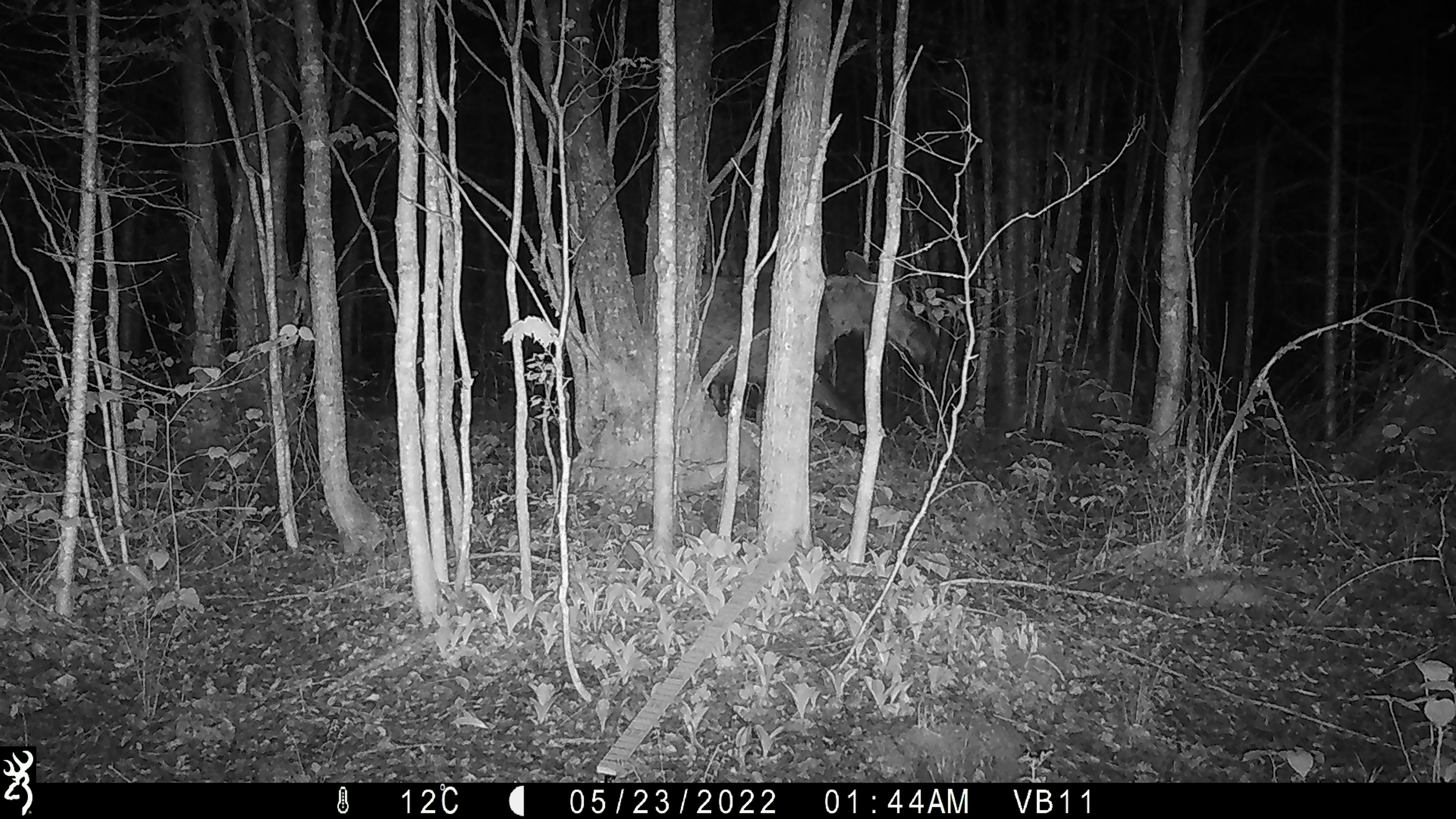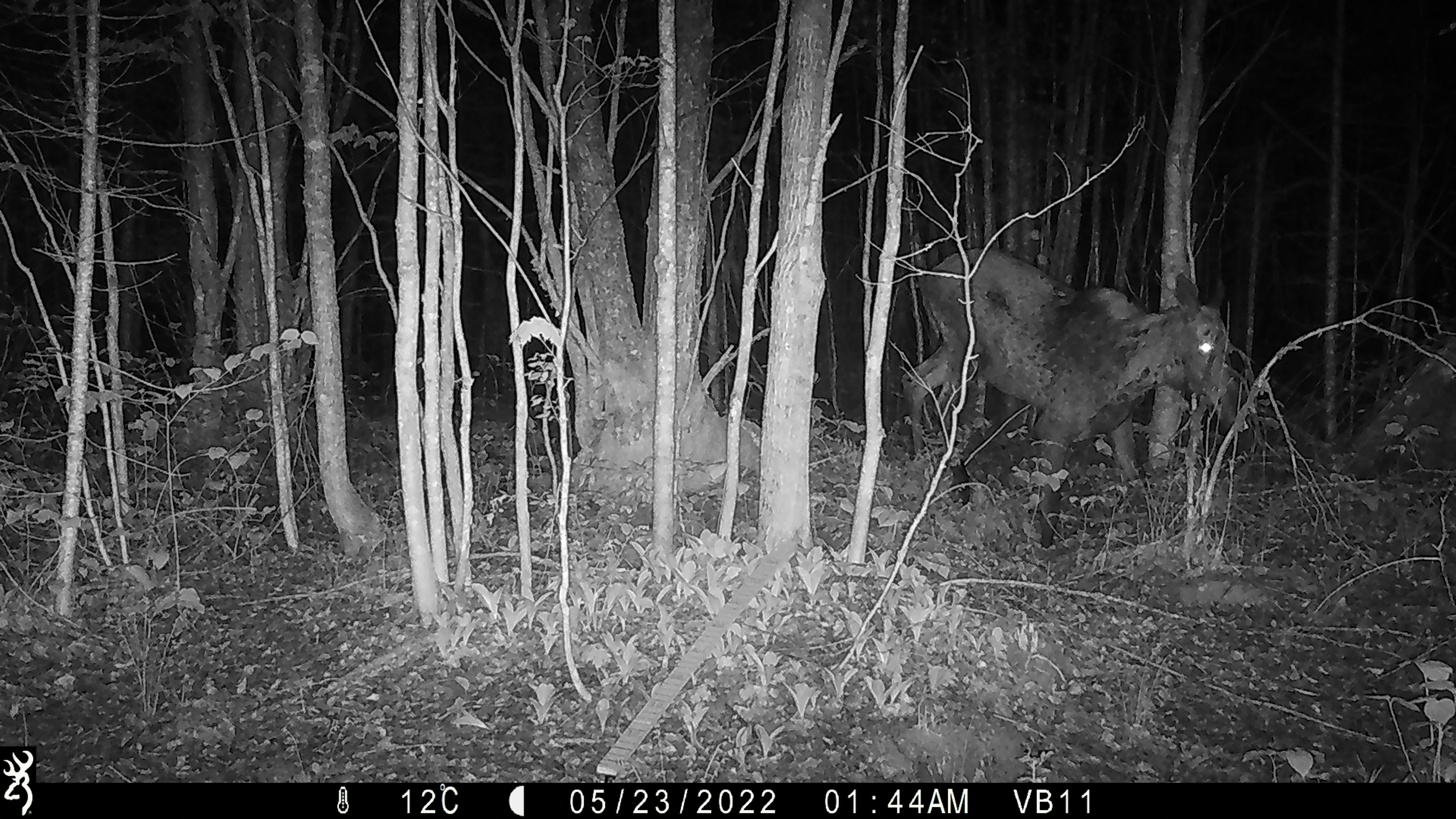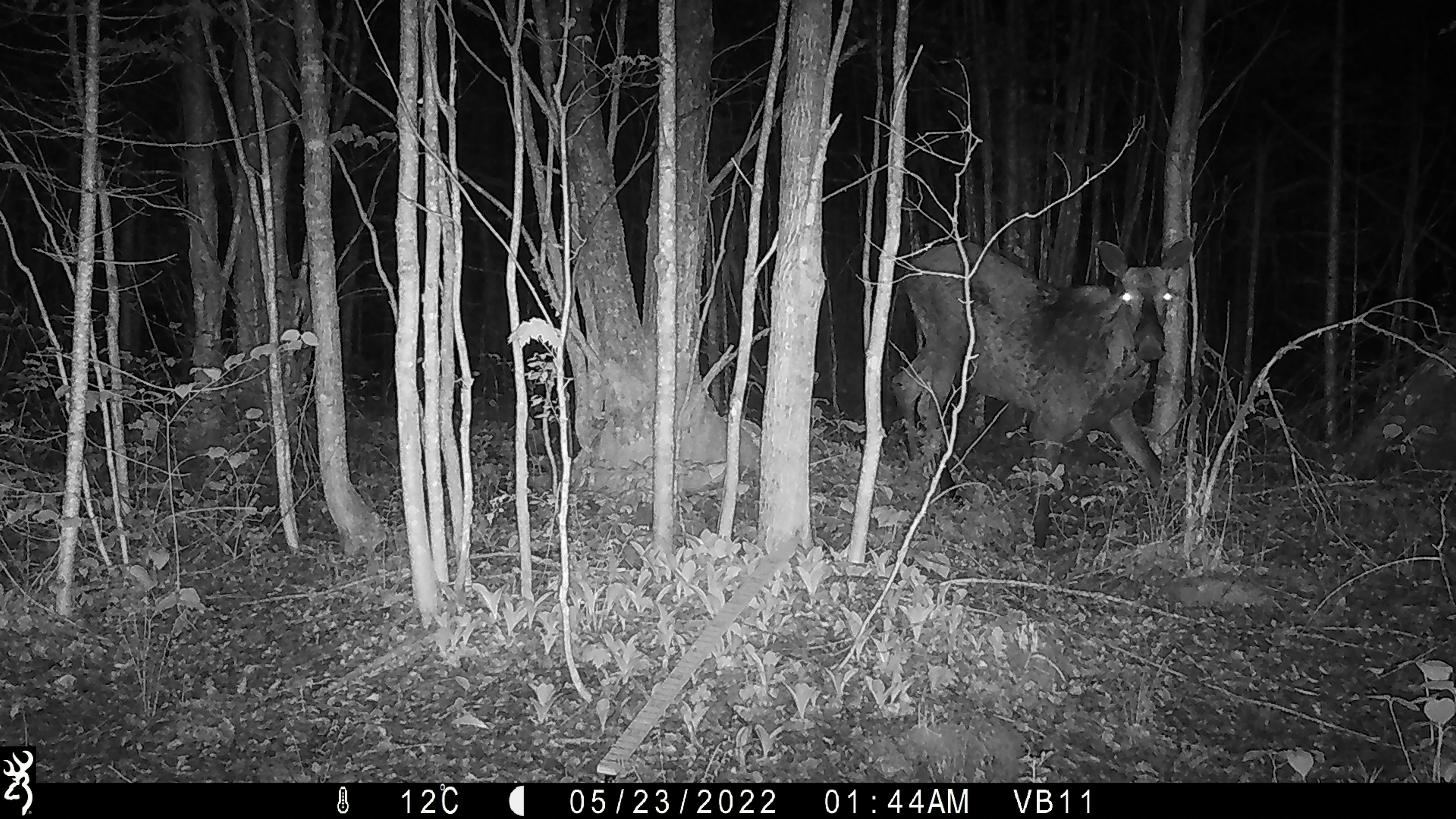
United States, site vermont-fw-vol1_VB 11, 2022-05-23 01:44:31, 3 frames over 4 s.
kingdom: Animalia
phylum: Chordata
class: Mammalia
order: Artiodactyla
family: Cervidae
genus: Alces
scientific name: Alces alces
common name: moose